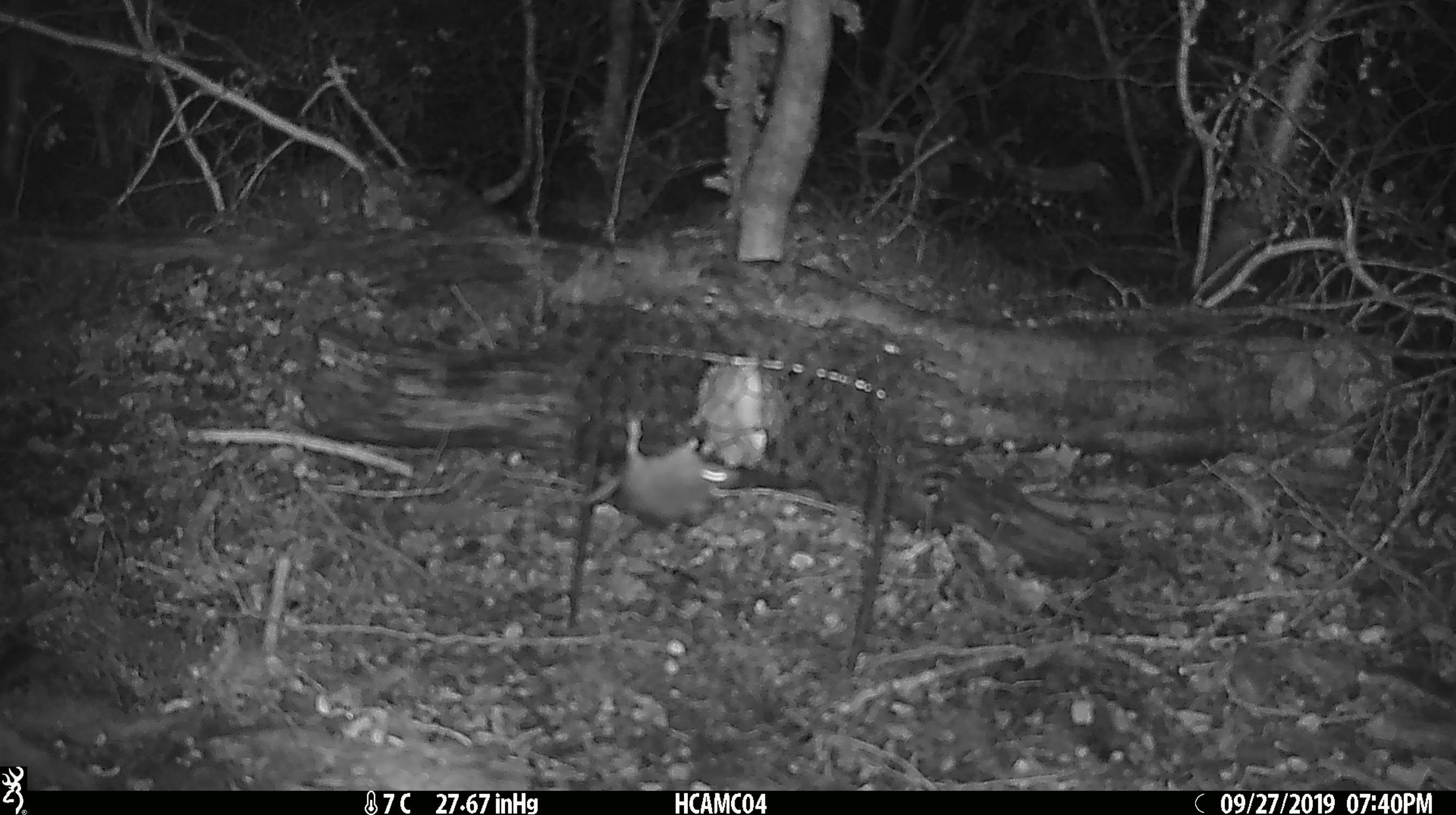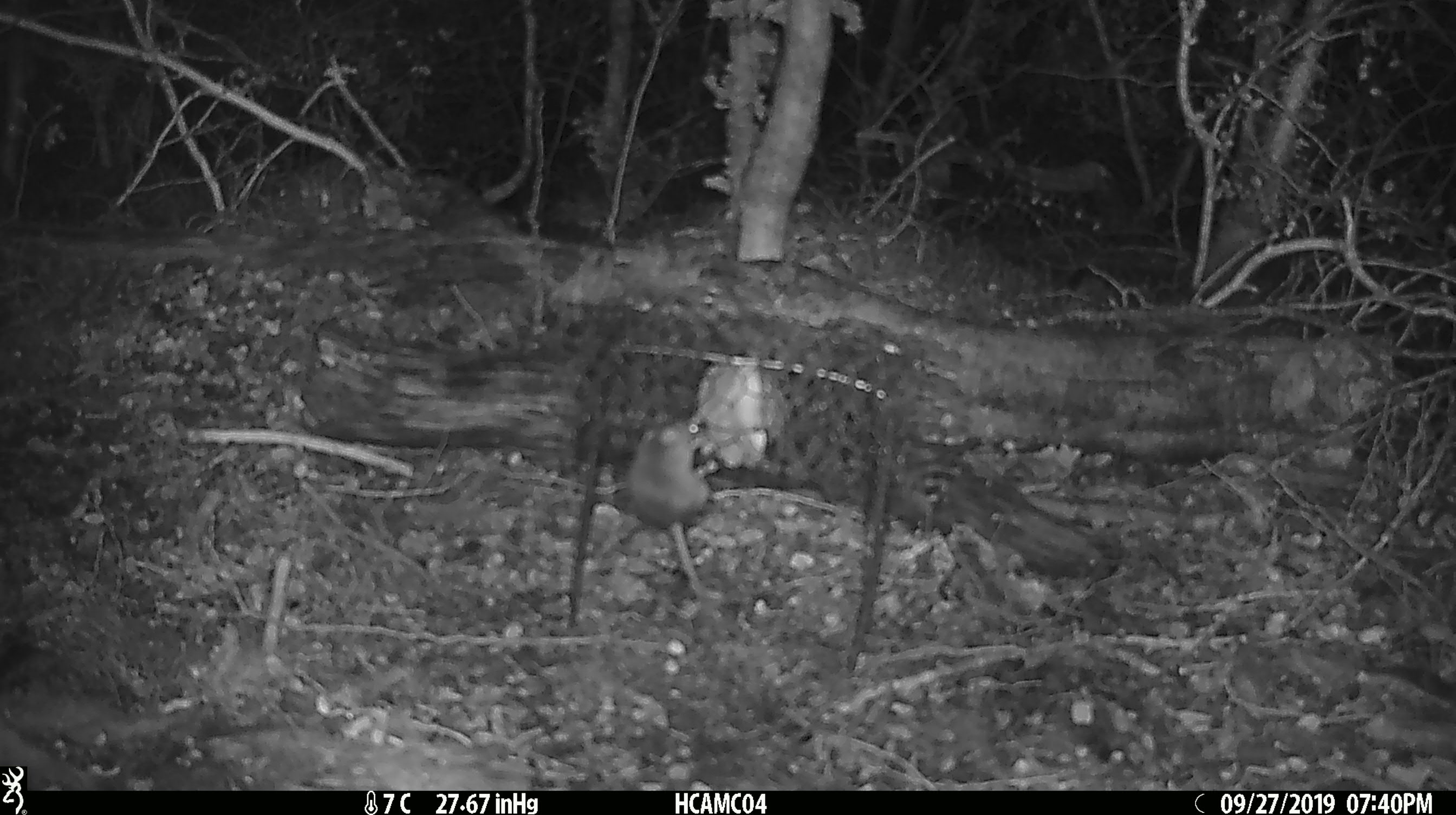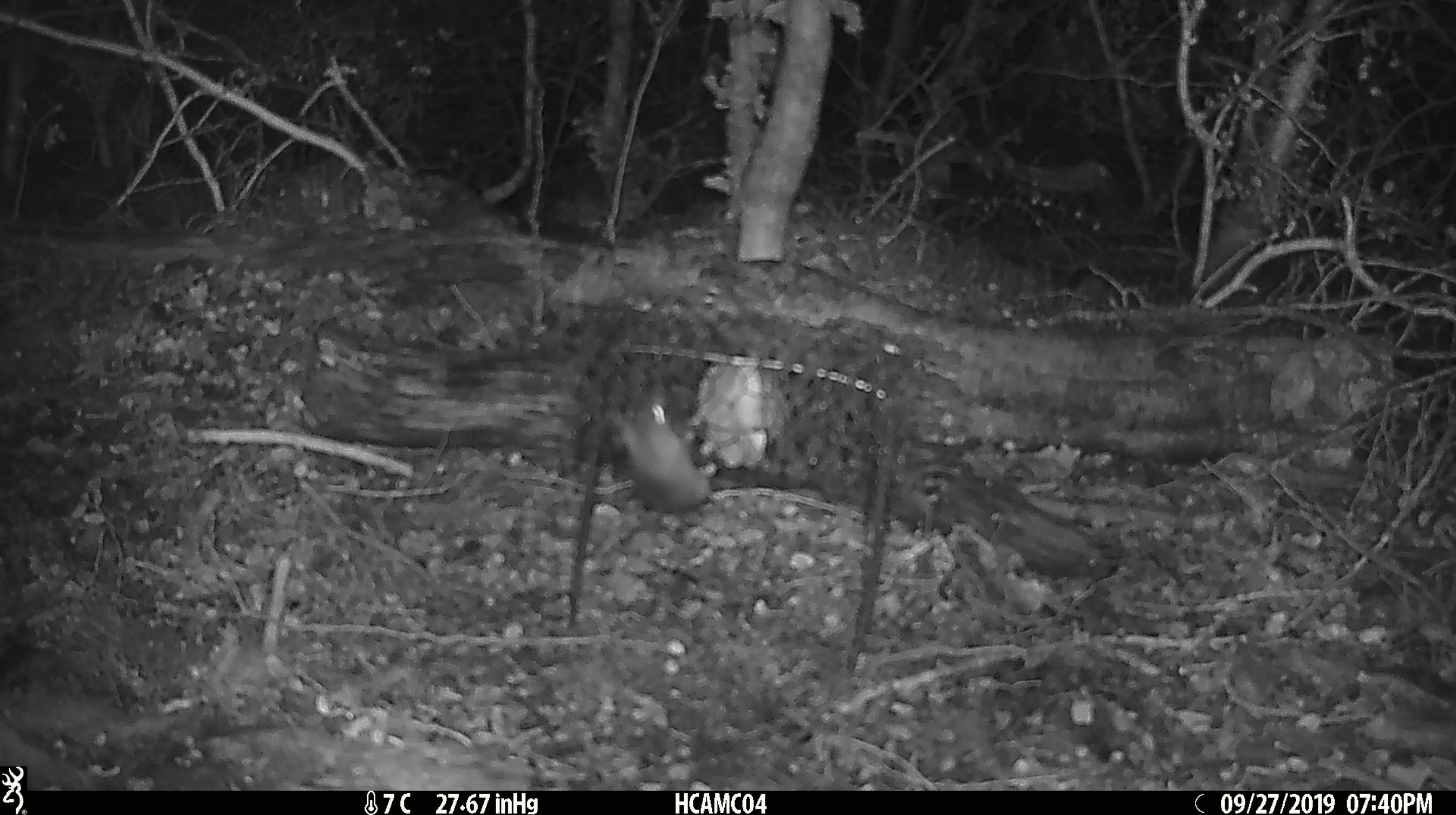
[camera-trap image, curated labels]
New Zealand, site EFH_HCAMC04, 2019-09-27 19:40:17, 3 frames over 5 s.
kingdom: Animalia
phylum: Chordata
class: Mammalia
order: Rodentia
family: Muridae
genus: Mus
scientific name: Mus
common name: mouse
Mouse (Mus).